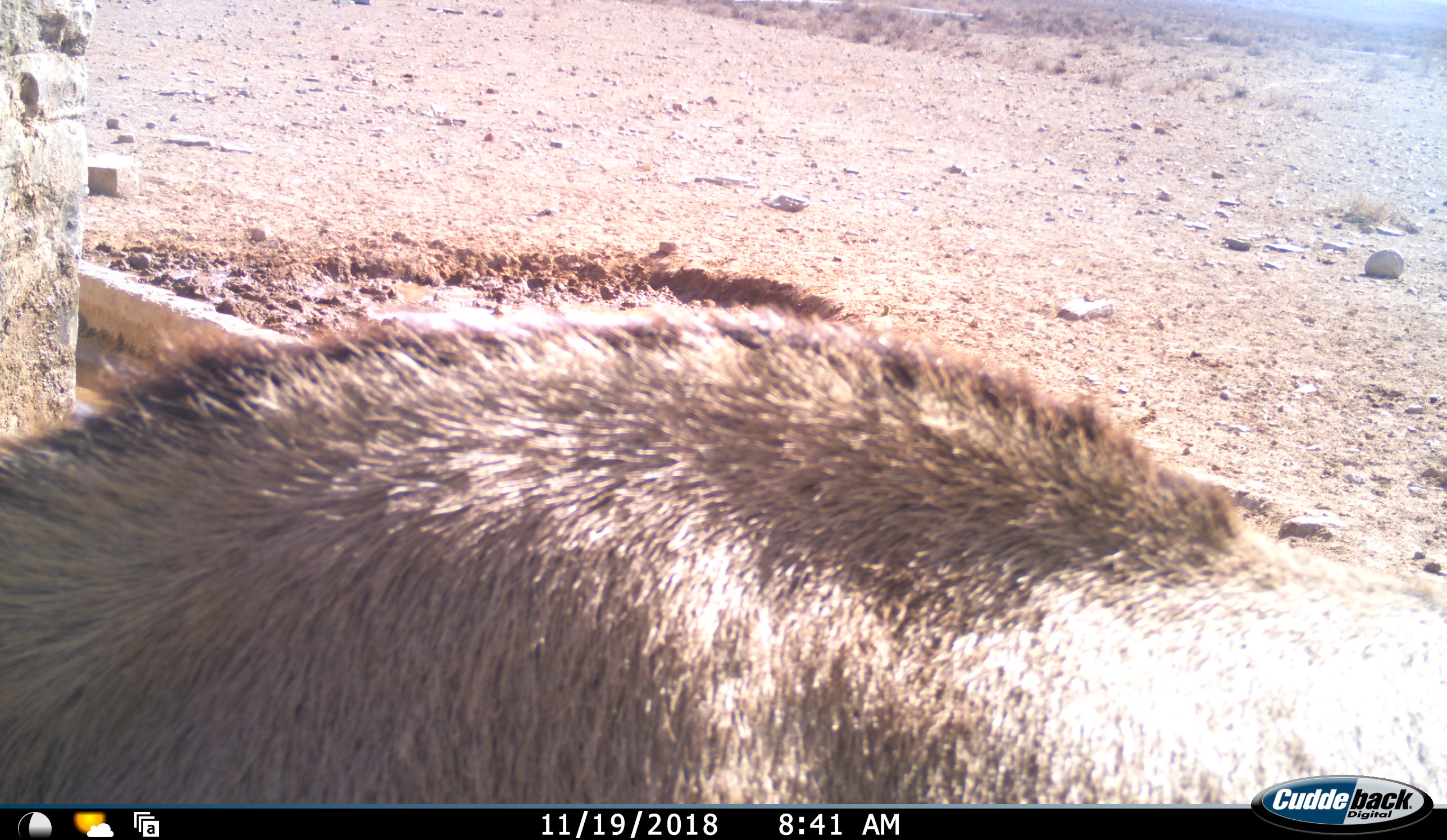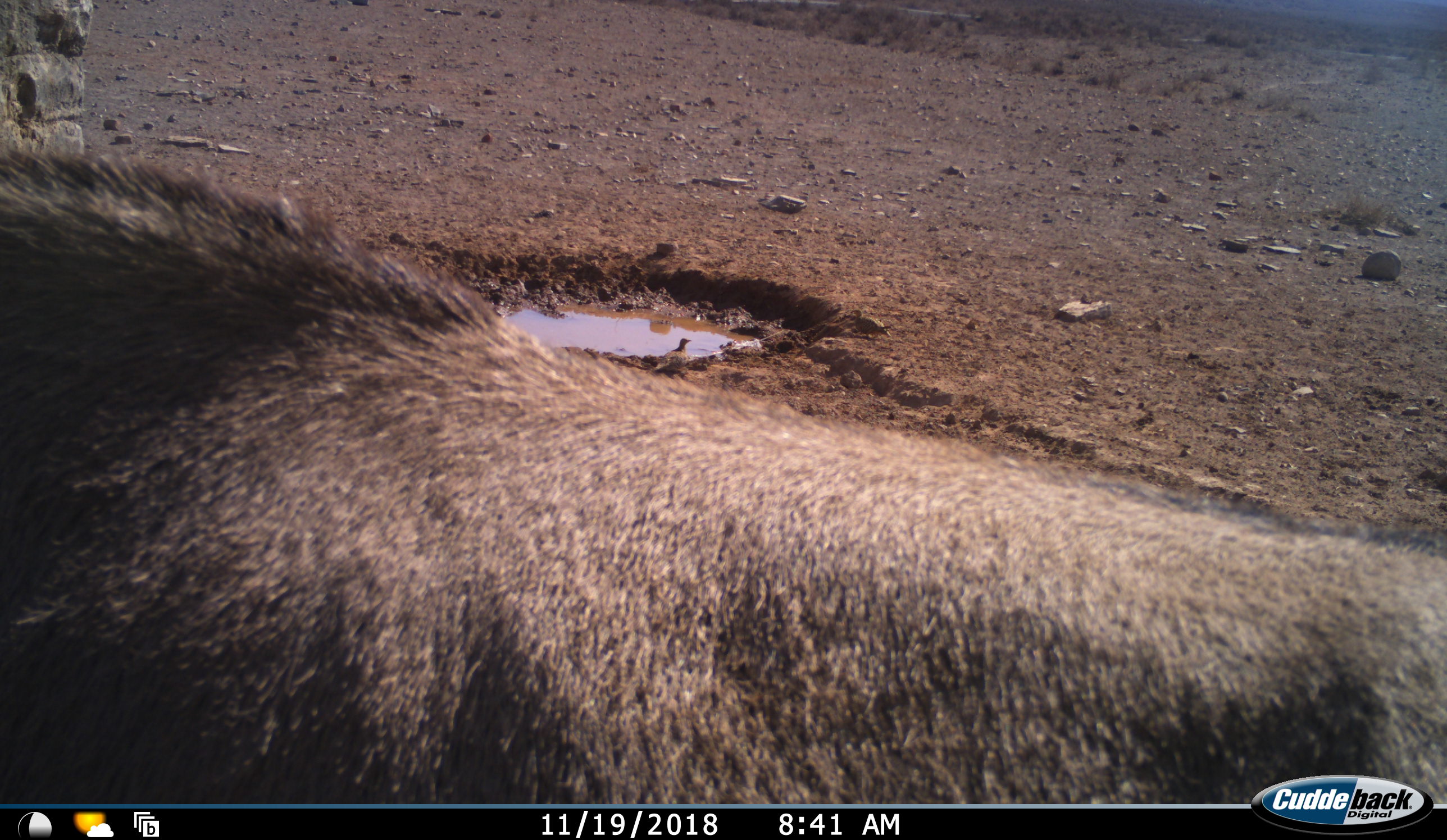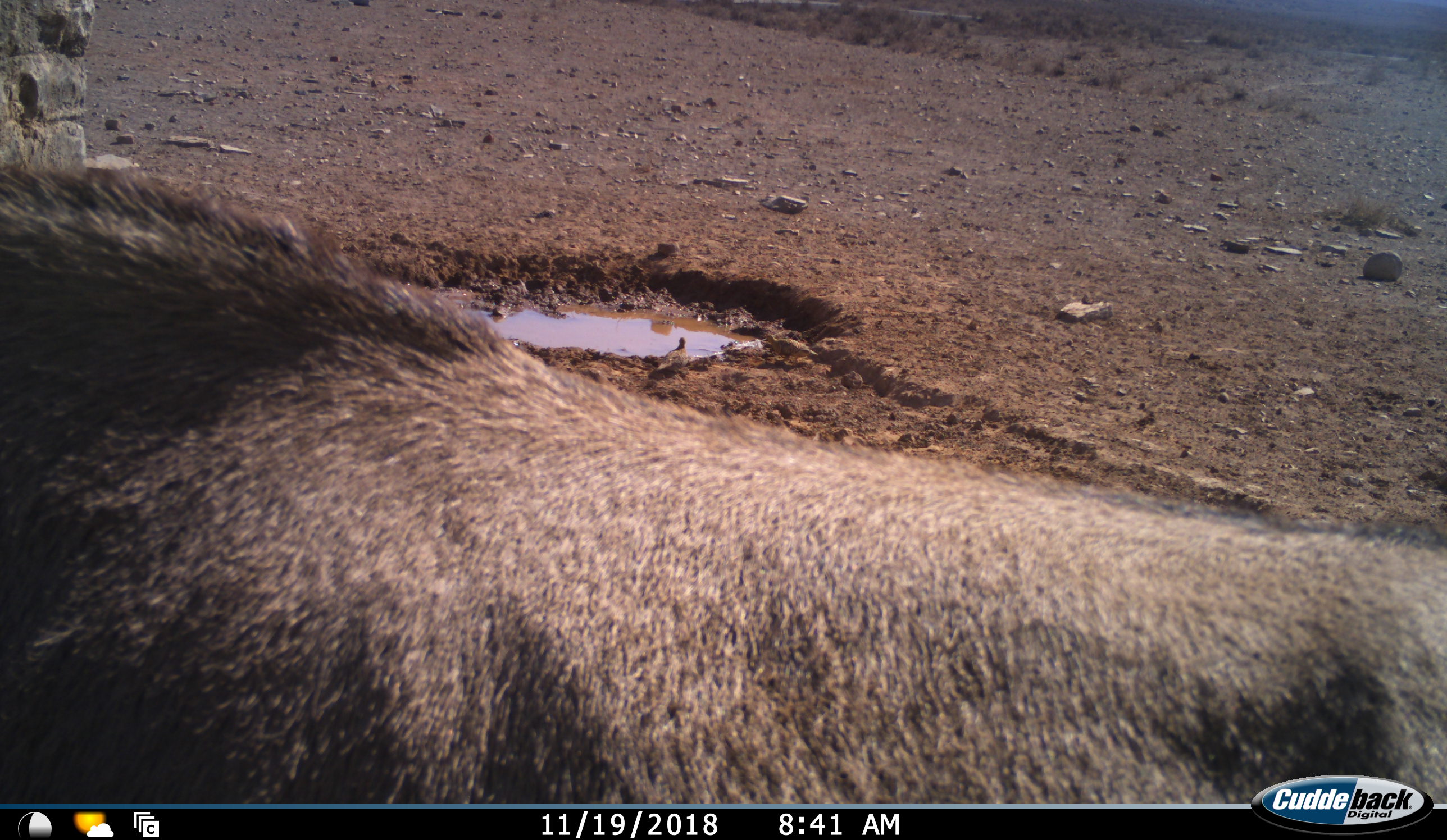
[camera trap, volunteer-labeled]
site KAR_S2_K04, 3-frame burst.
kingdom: Animalia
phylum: Chordata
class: Mammalia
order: Artiodactyla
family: Bovidae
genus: Oryx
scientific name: Oryx gazella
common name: gemsbok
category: oryx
Oryx (gemsbok) (Oryx gazella), count 1. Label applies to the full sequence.